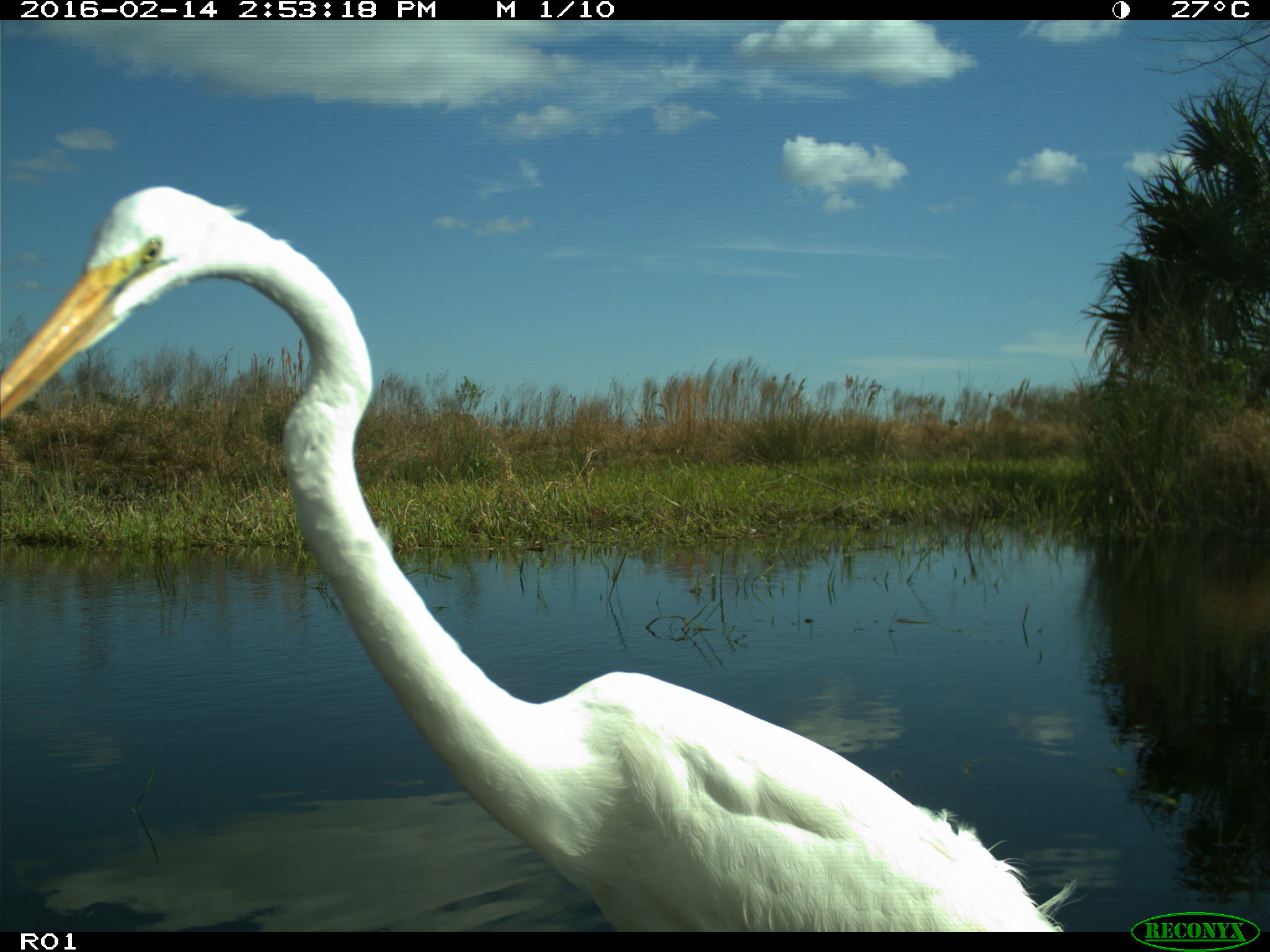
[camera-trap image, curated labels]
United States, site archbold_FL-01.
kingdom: Animalia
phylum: Chordata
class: Aves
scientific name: Aves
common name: birds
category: unidentified bird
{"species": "unidentified bird (birds) (Aves)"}